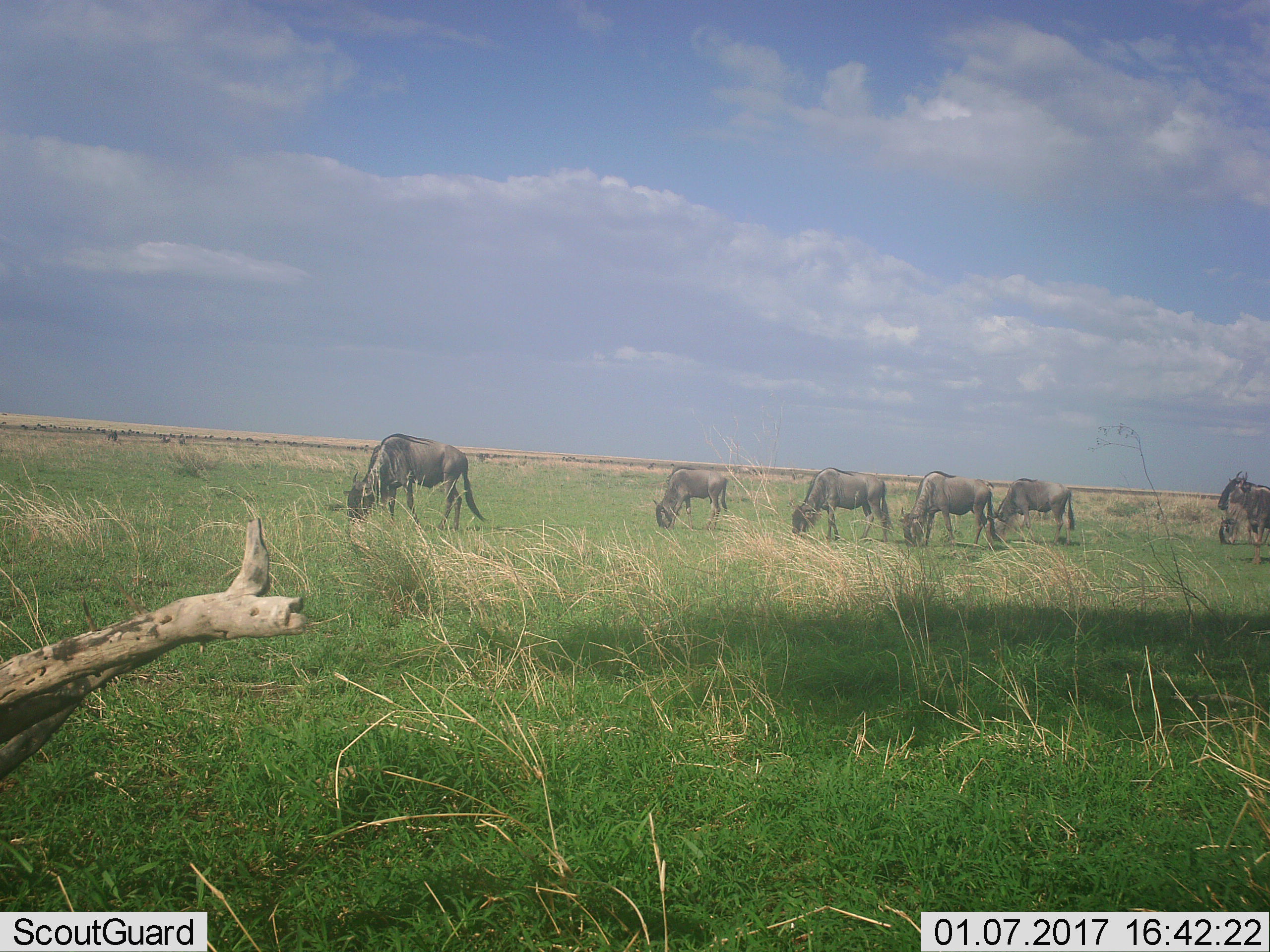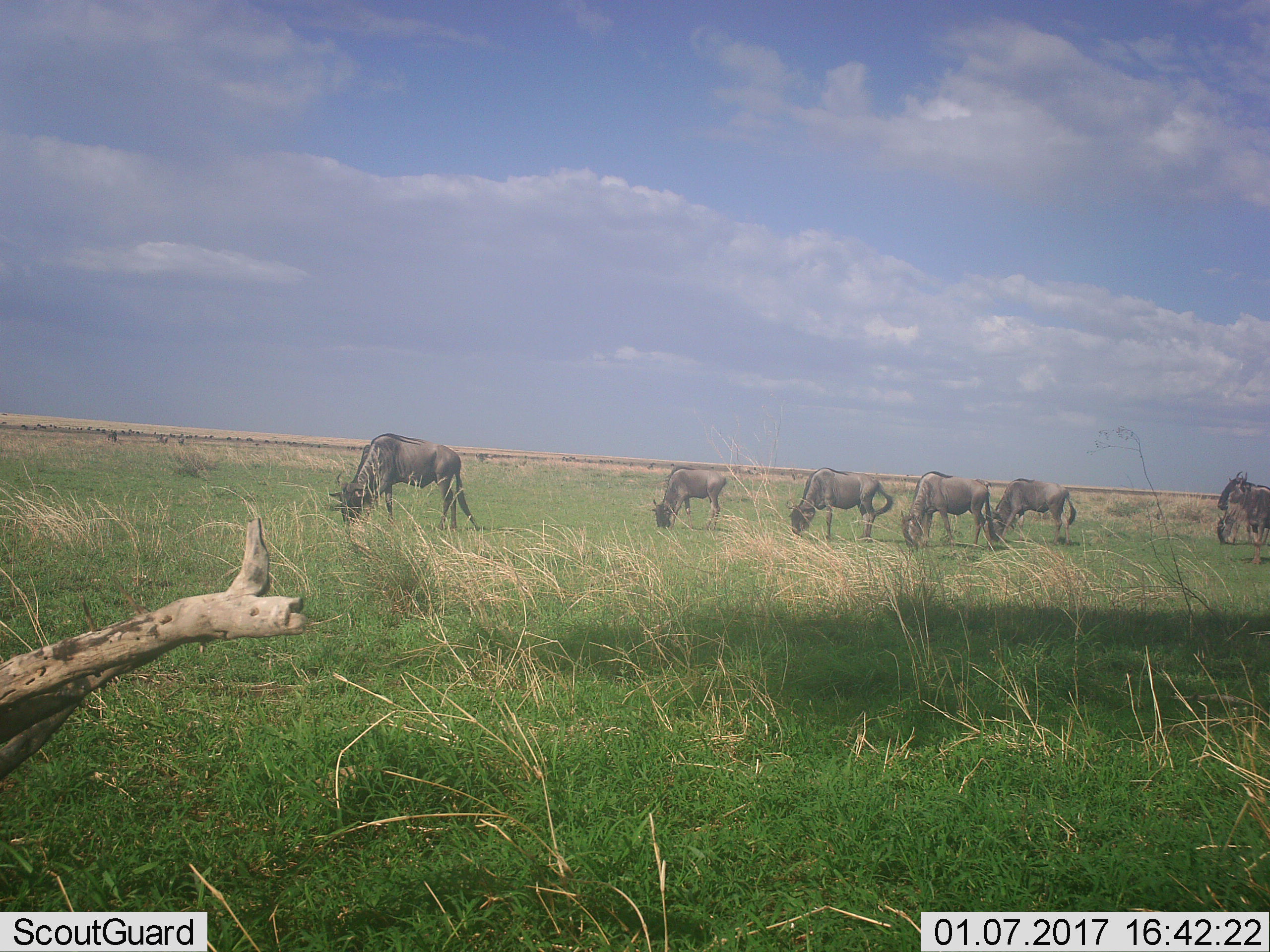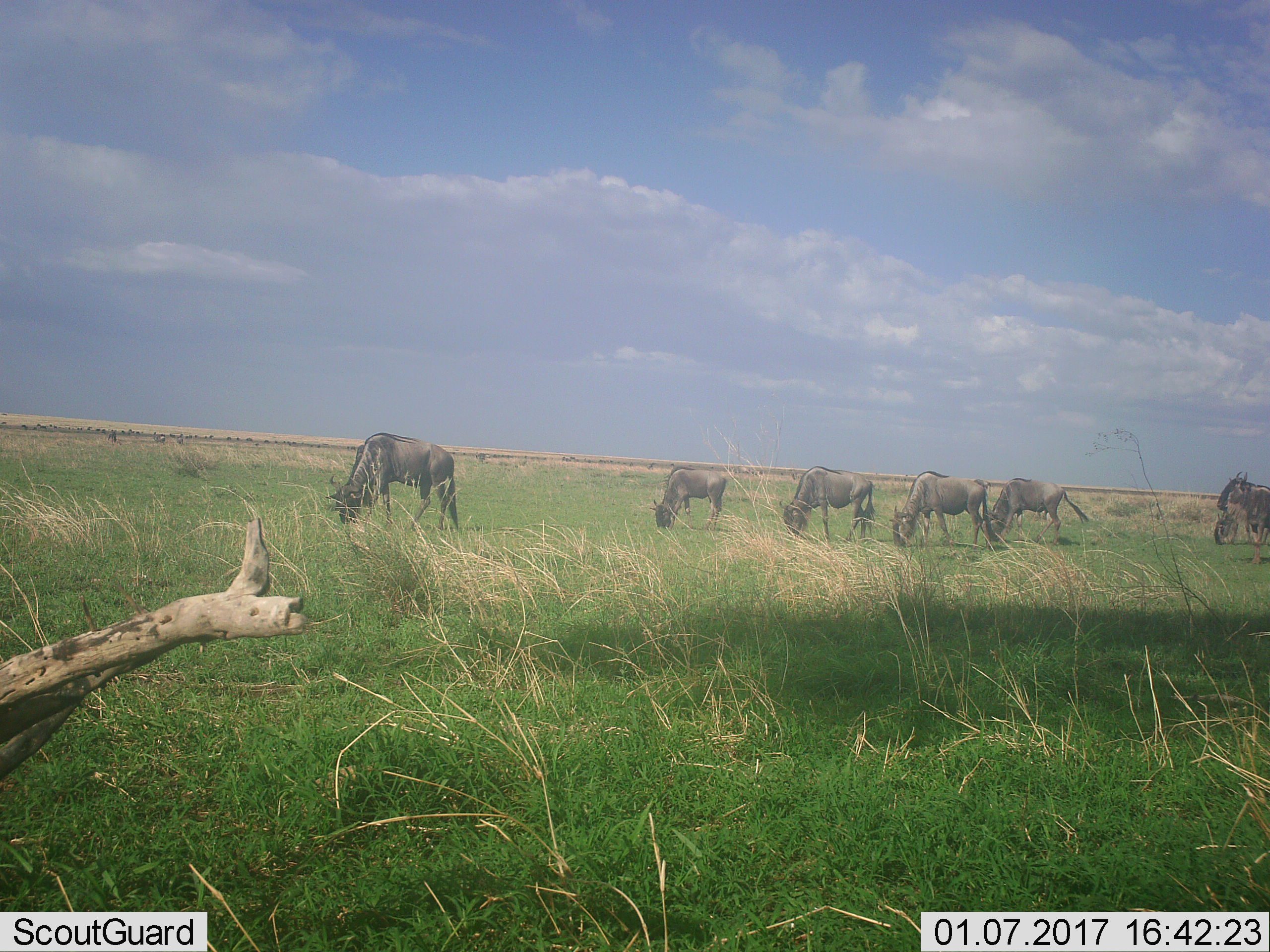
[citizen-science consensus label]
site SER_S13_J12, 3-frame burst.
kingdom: Animalia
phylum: Chordata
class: Mammalia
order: Artiodactyla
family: Bovidae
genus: Connochaetes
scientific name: Connochaetes taurinus taurinus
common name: blue wildebeest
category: wildebeestblue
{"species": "wildebeestblue (blue wildebeest) (Connochaetes taurinus taurinus)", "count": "6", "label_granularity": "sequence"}